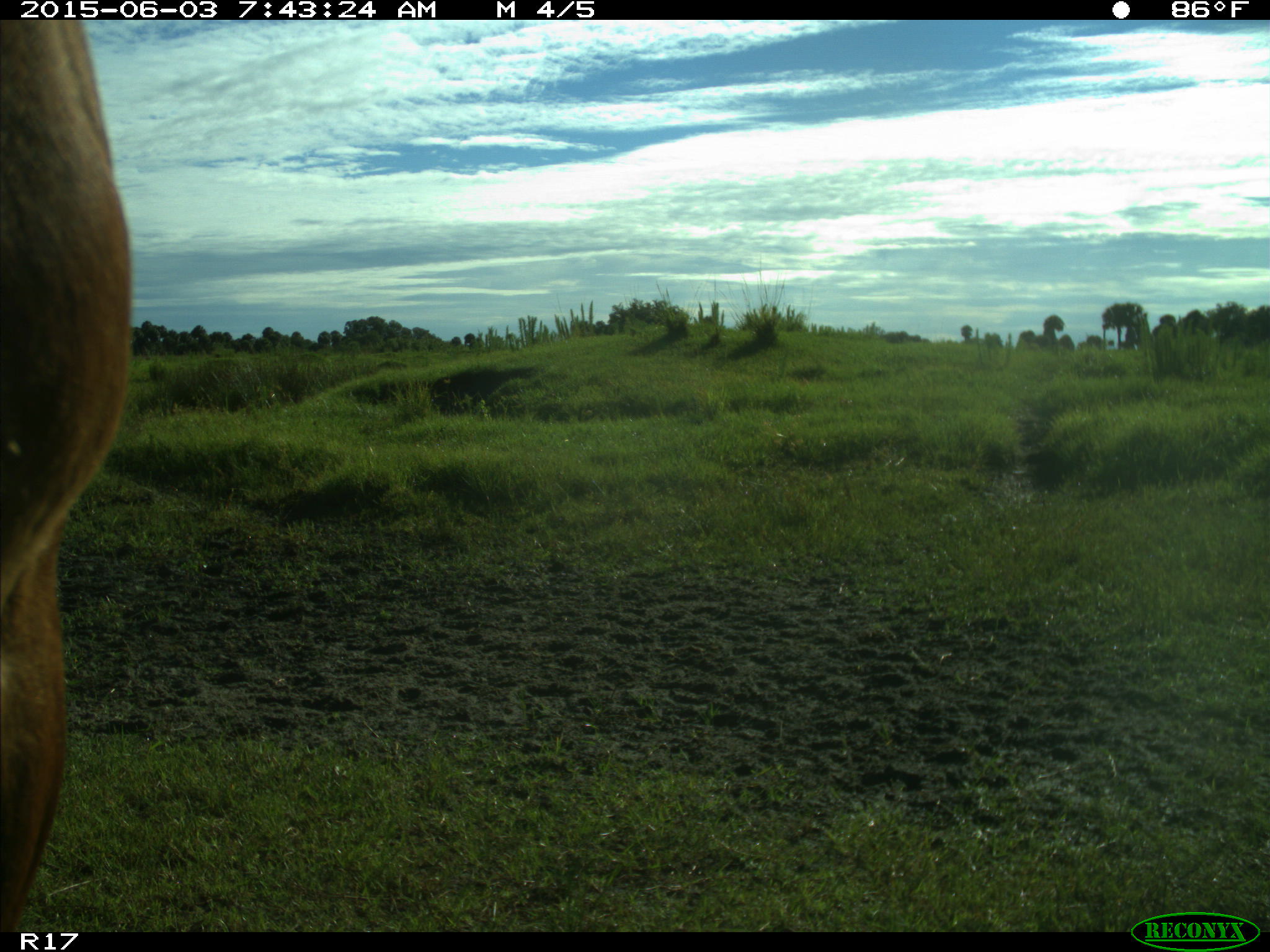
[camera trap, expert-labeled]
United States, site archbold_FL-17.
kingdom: Animalia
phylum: Chordata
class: Mammalia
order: Artiodactyla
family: Bovidae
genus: Bos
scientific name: Bos taurus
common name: domestic cow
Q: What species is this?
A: Bos taurus (domestic cow).